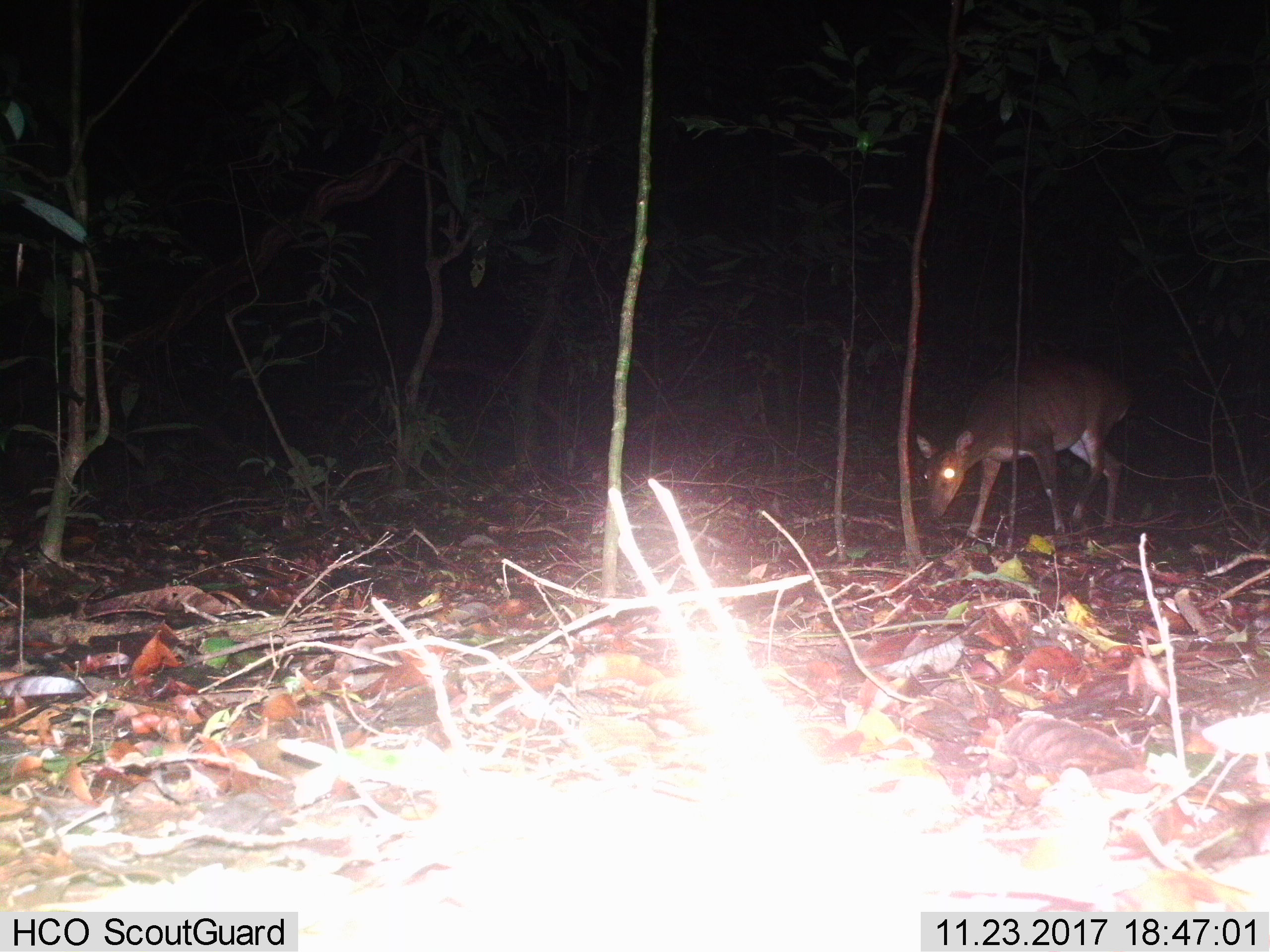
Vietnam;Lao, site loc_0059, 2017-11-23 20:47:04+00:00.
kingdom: Animalia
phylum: Chordata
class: Mammalia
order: Artiodactyla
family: Cervidae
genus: Muntiacus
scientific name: Muntiacus vuquangensis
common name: large-antlered muntjac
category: large antlered muntjac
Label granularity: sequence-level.